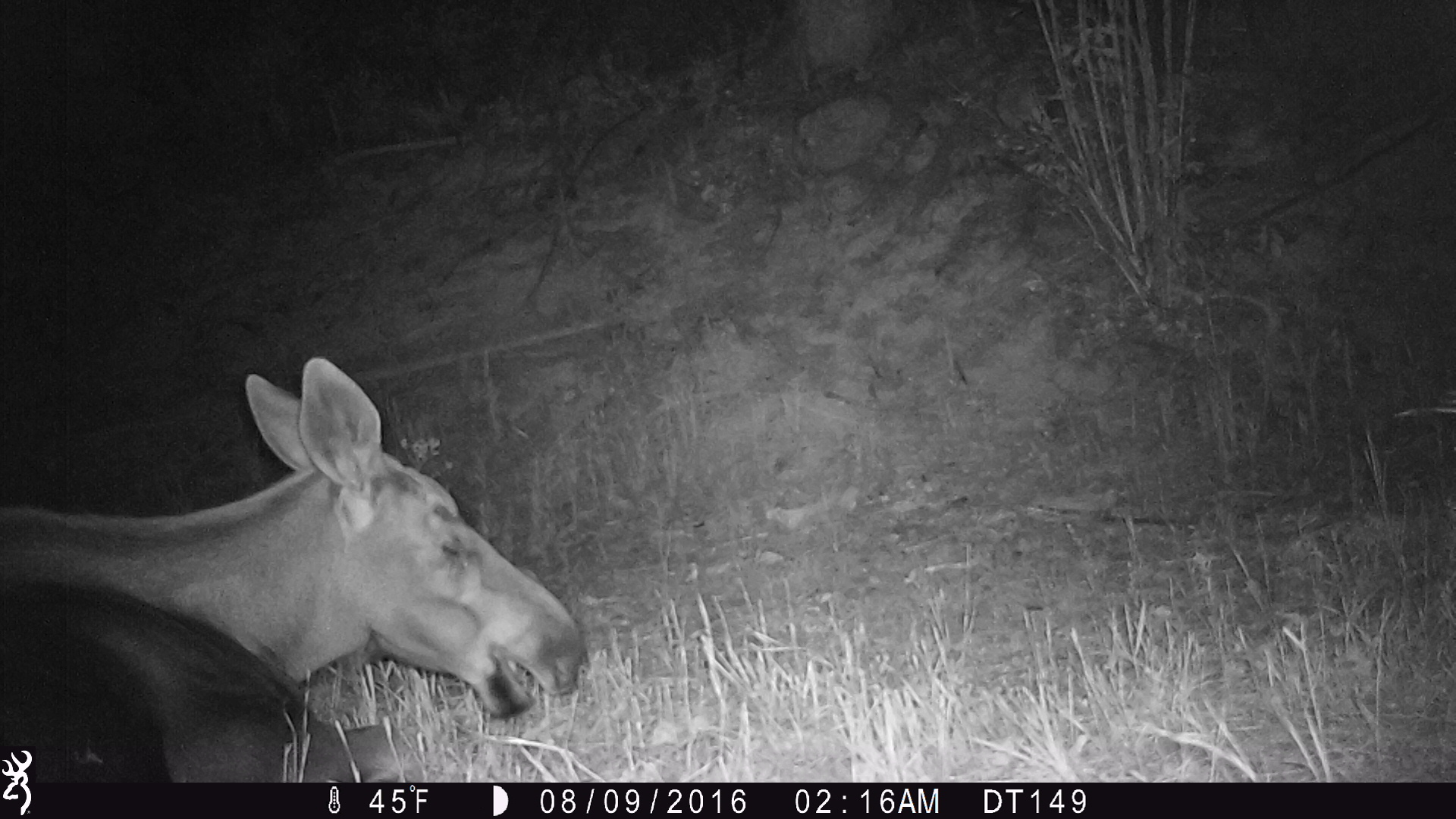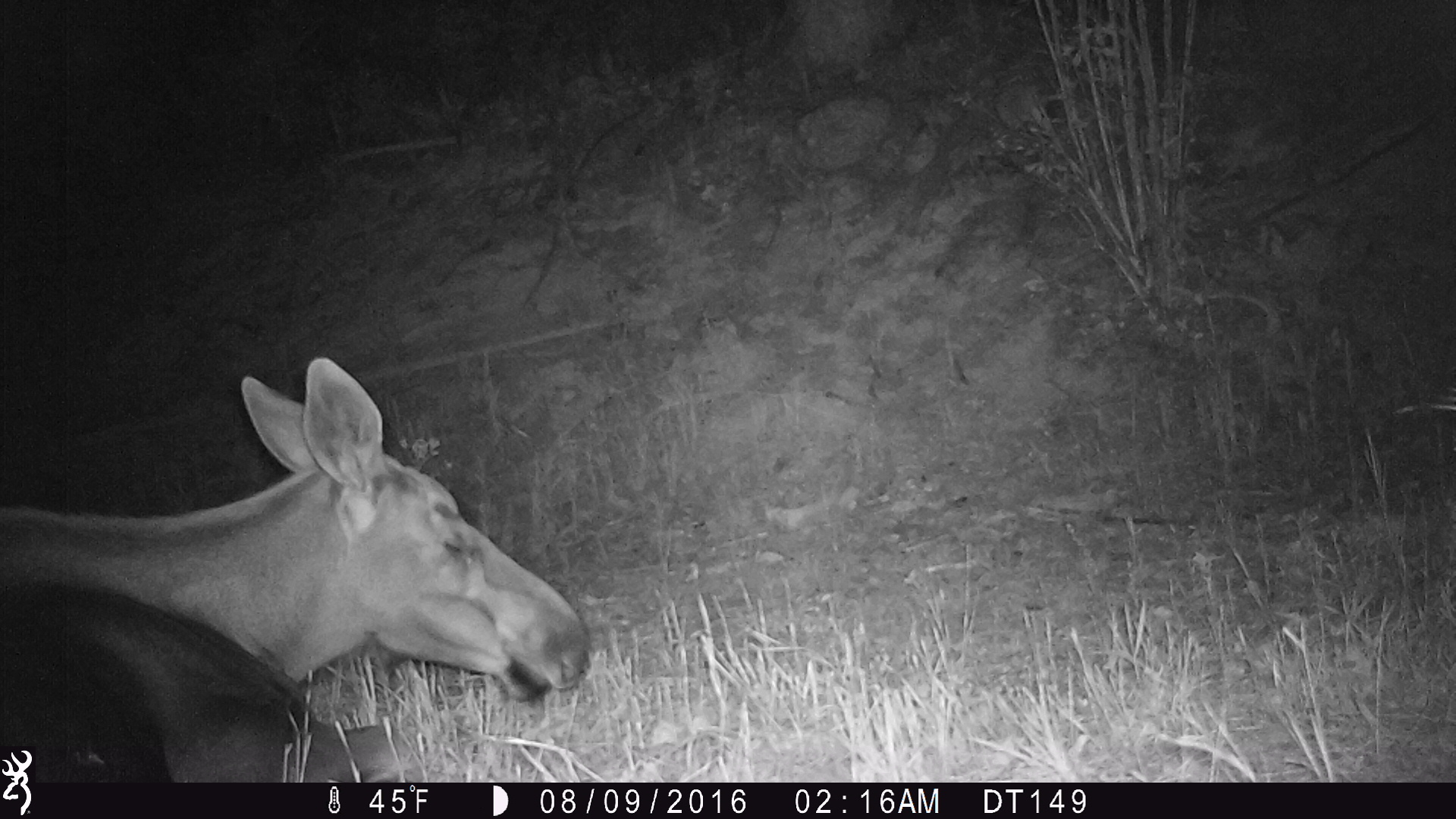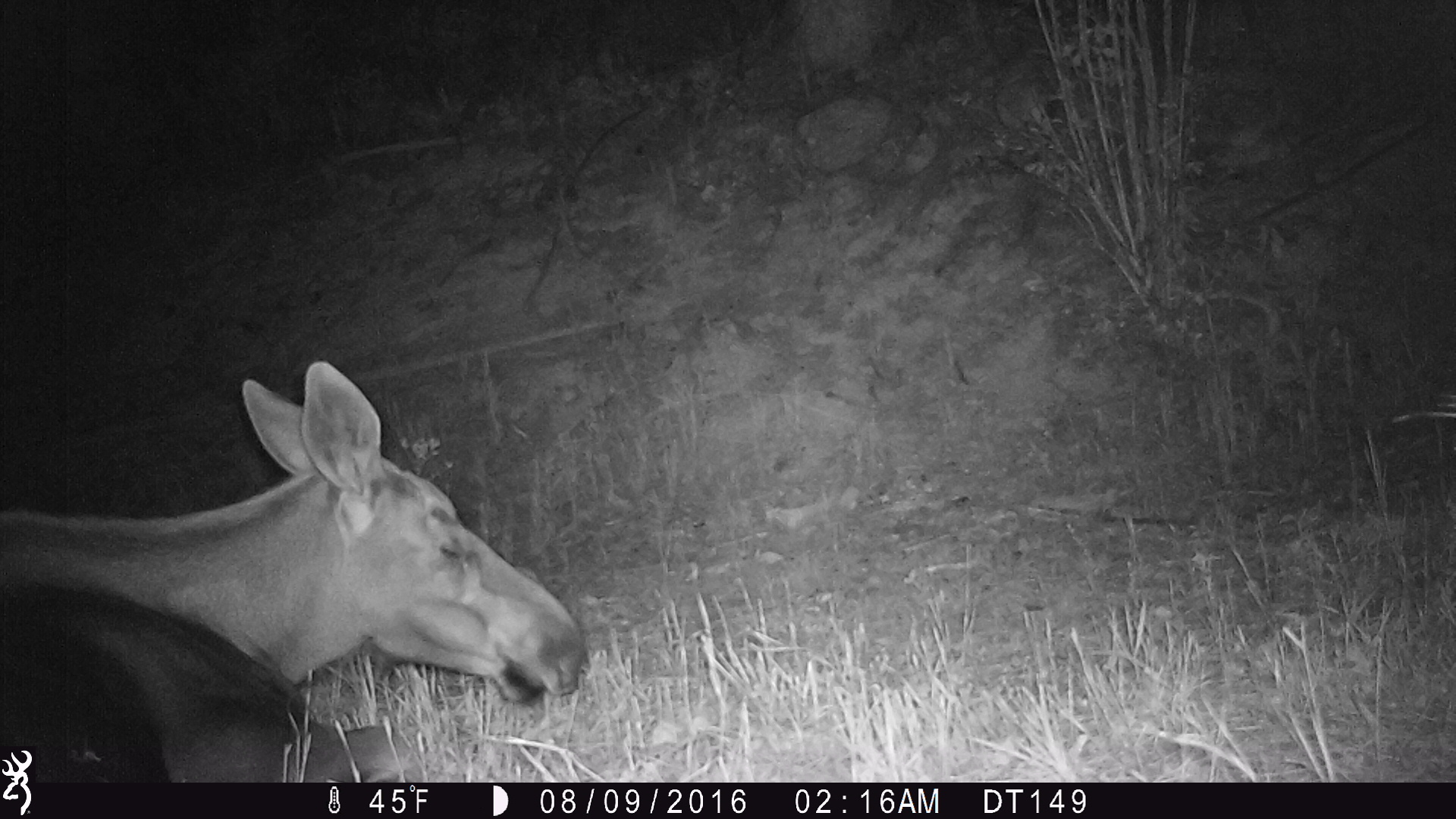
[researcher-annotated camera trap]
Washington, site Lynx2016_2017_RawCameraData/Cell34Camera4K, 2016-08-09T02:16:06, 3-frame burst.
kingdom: Animalia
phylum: Chordata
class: Mammalia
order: Artiodactyla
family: Cervidae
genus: Alces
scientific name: Alces alces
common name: moose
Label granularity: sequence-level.